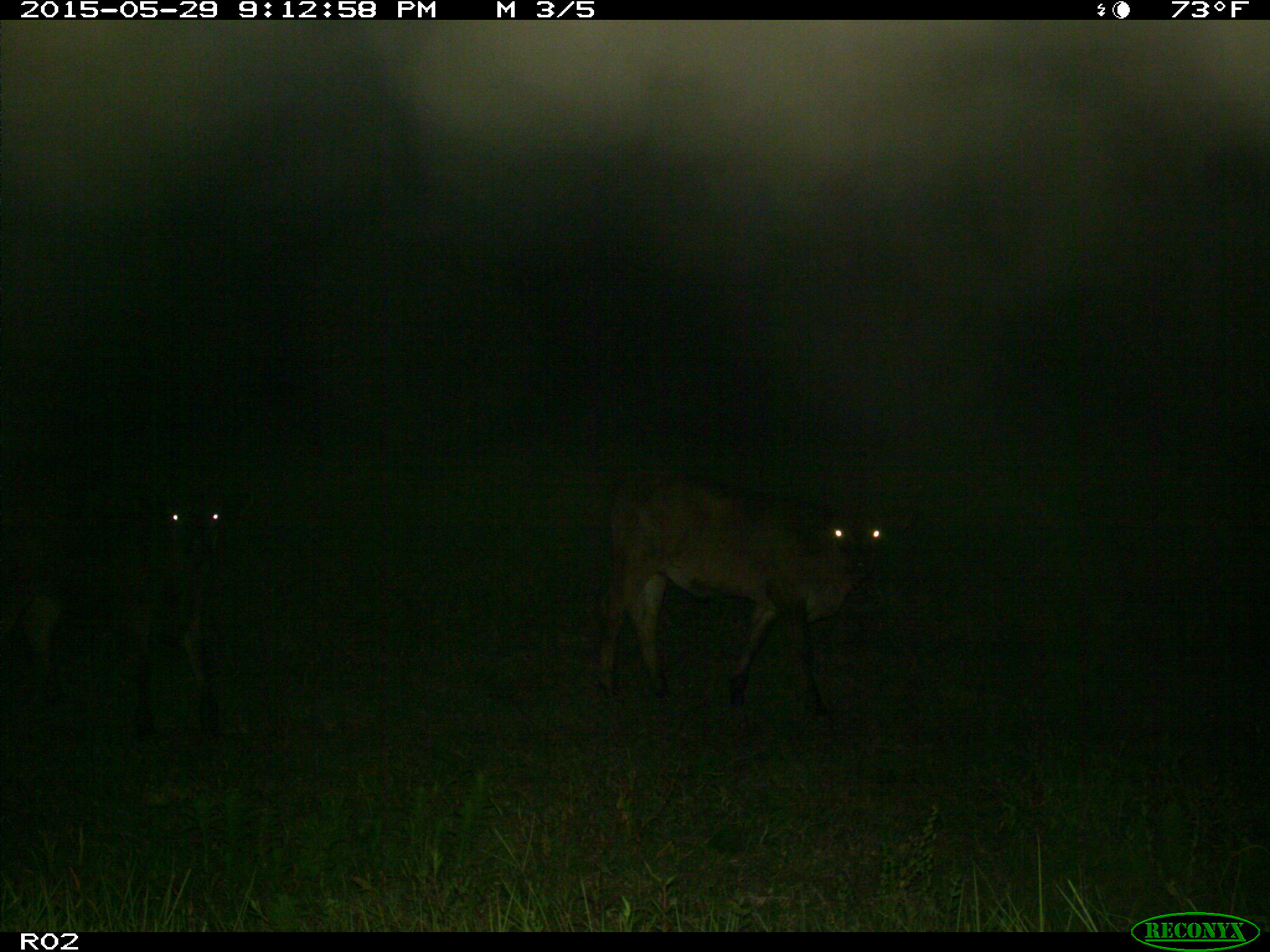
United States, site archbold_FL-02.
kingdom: Animalia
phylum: Chordata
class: Mammalia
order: Artiodactyla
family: Bovidae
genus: Bos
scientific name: Bos taurus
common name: domestic cow